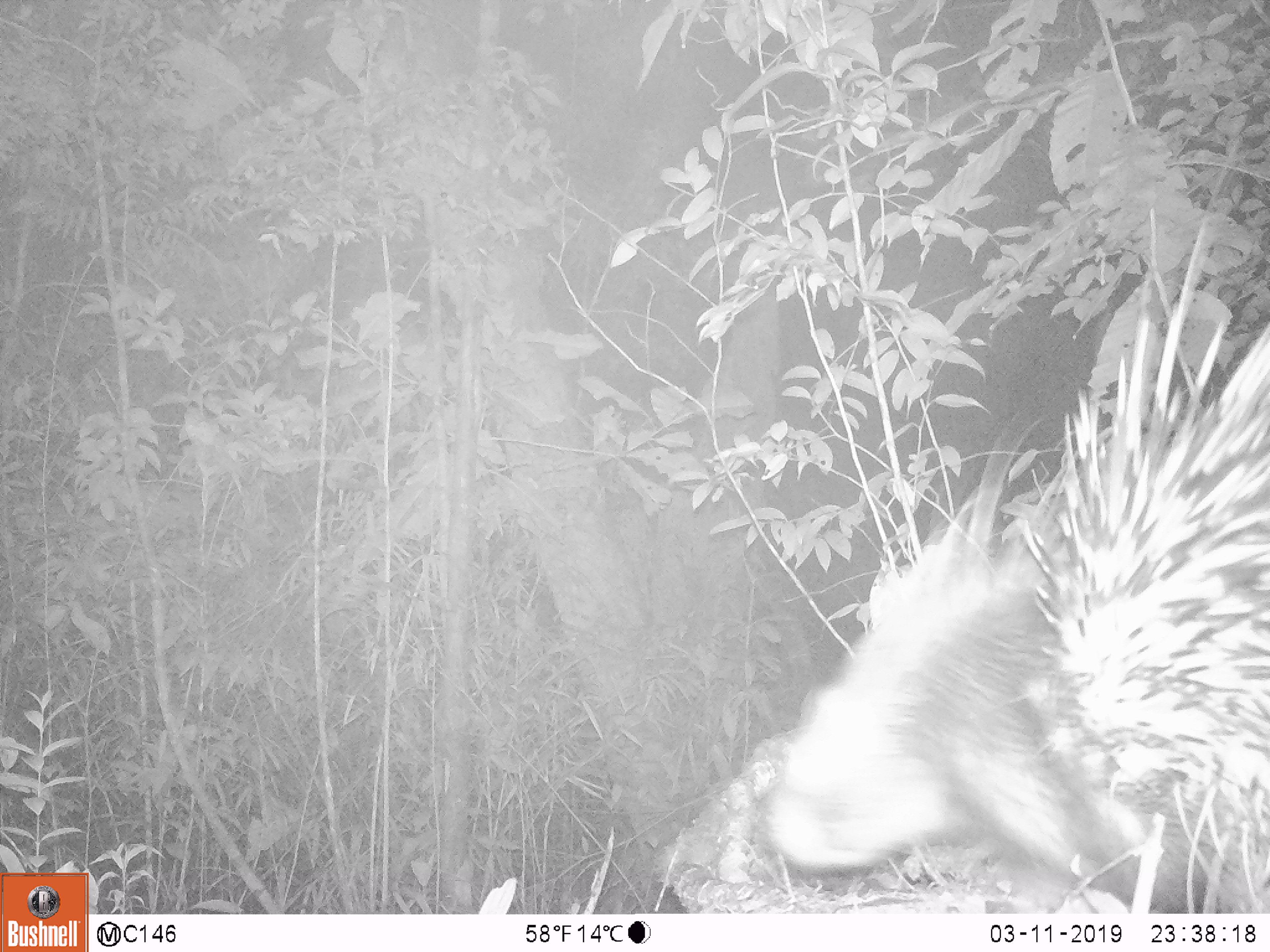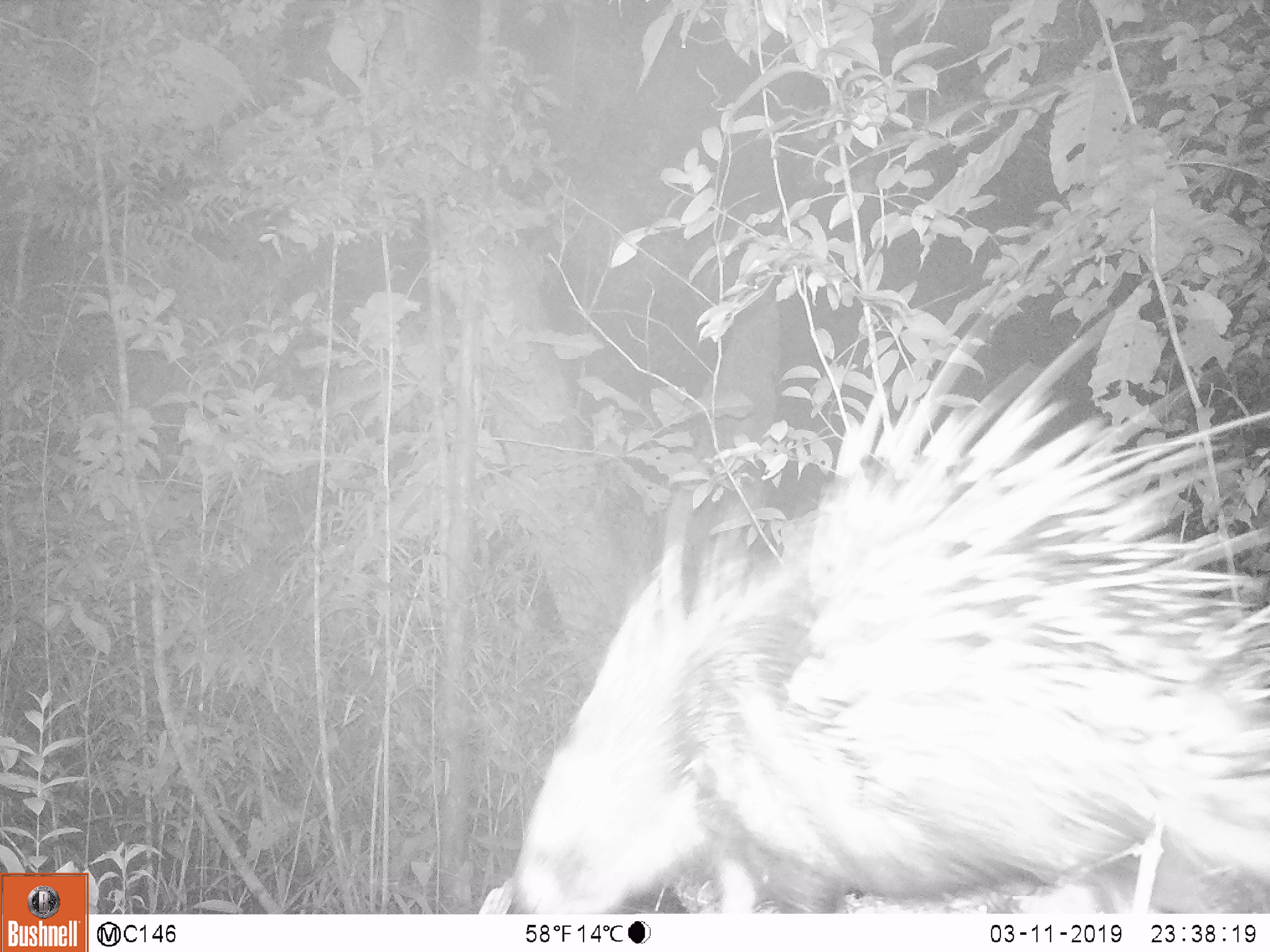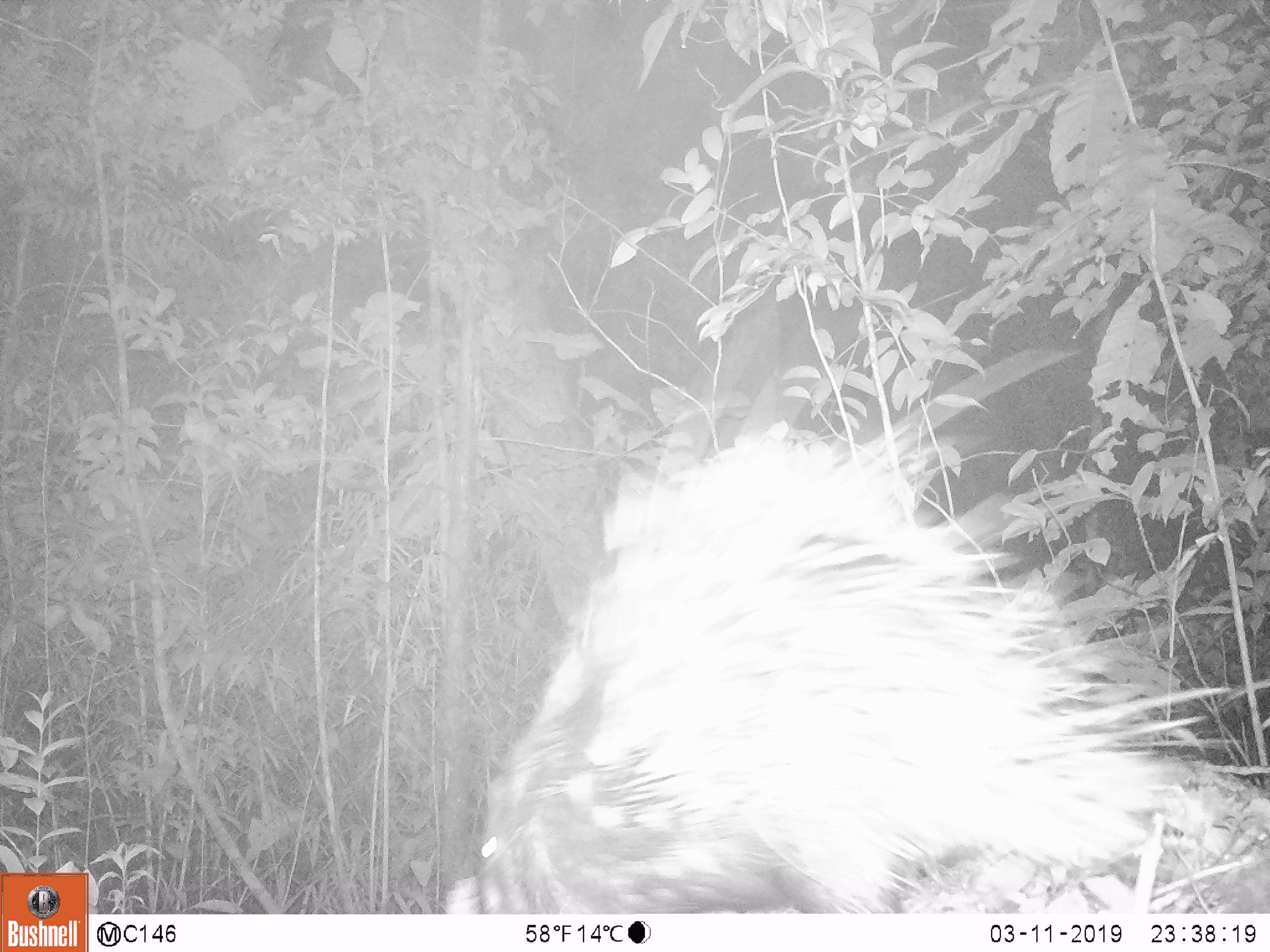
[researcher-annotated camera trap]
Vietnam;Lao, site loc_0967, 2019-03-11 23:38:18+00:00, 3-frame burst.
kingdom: Animalia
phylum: Chordata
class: Mammalia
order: Rodentia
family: Hystricidae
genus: Hystrix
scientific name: Hystrix brachyura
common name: malayan porcupine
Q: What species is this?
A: Malayan porcupine (Hystrix brachyura).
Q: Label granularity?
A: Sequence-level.